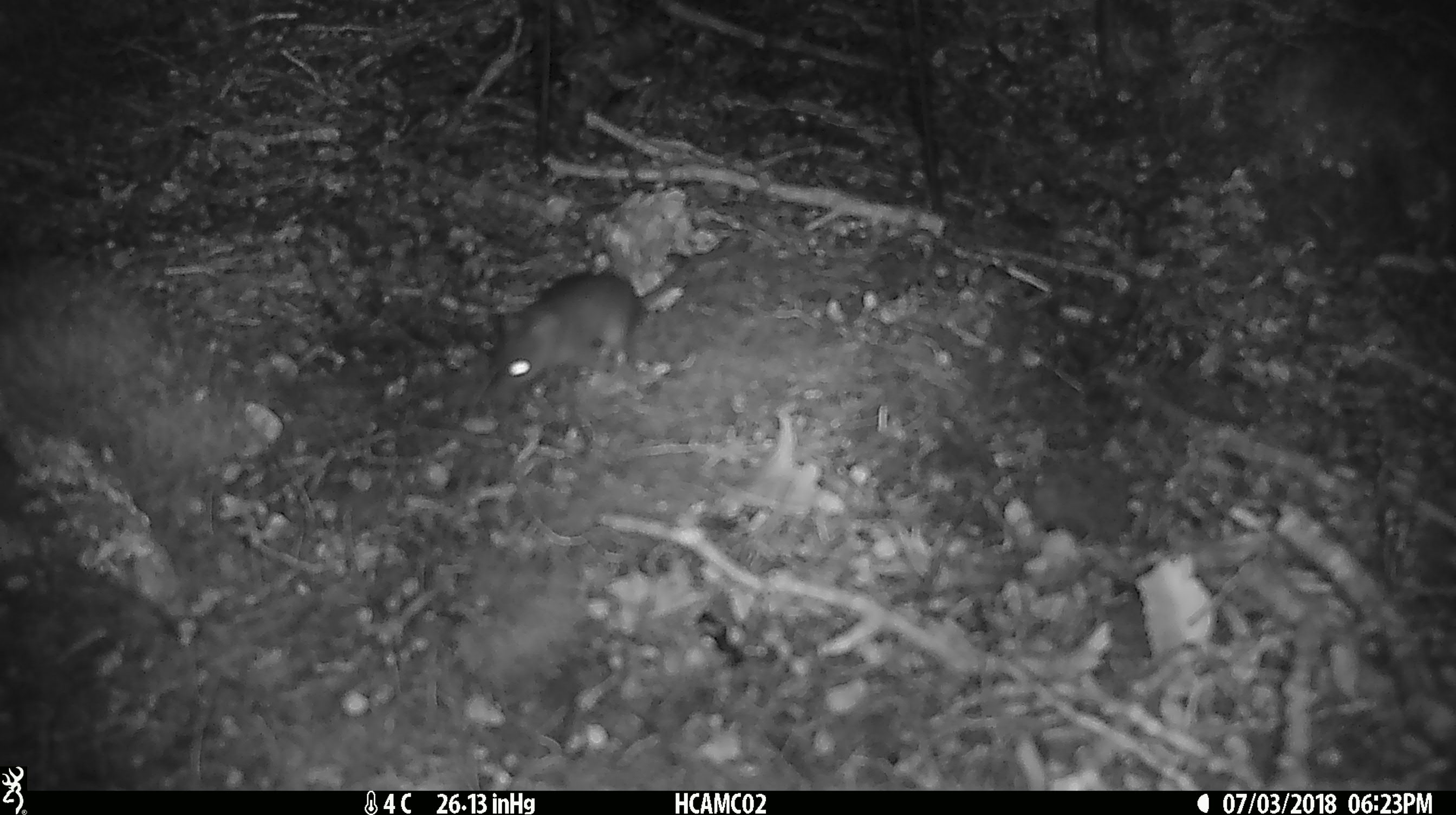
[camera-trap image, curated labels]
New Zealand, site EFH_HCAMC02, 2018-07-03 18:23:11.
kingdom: Animalia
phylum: Chordata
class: Mammalia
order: Rodentia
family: Muridae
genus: Mus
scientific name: Mus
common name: mouse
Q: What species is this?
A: Mouse (Mus).